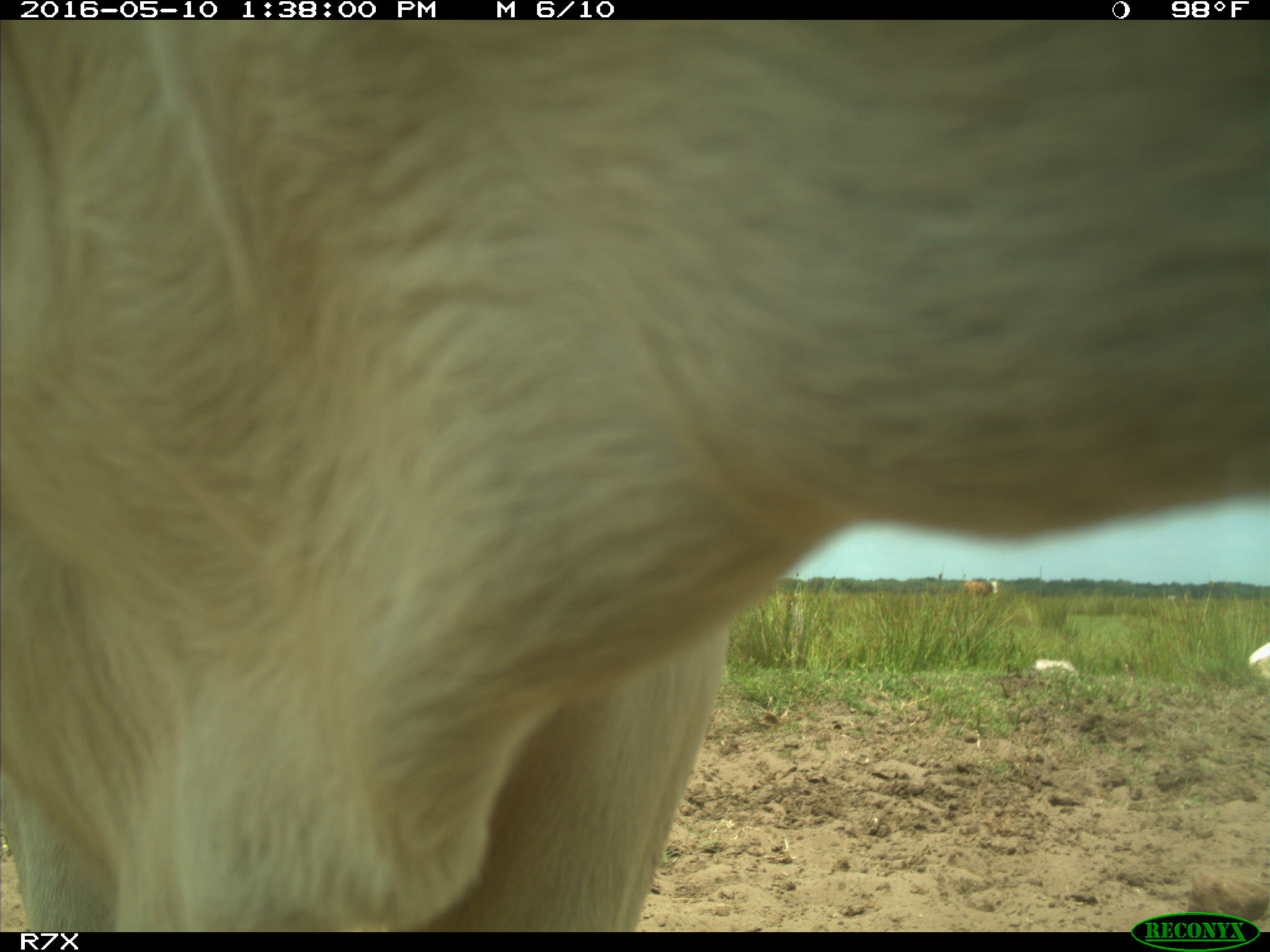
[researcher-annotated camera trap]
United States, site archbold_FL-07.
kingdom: Animalia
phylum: Chordata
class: Mammalia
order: Artiodactyla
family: Bovidae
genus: Bos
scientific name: Bos taurus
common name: domestic cow